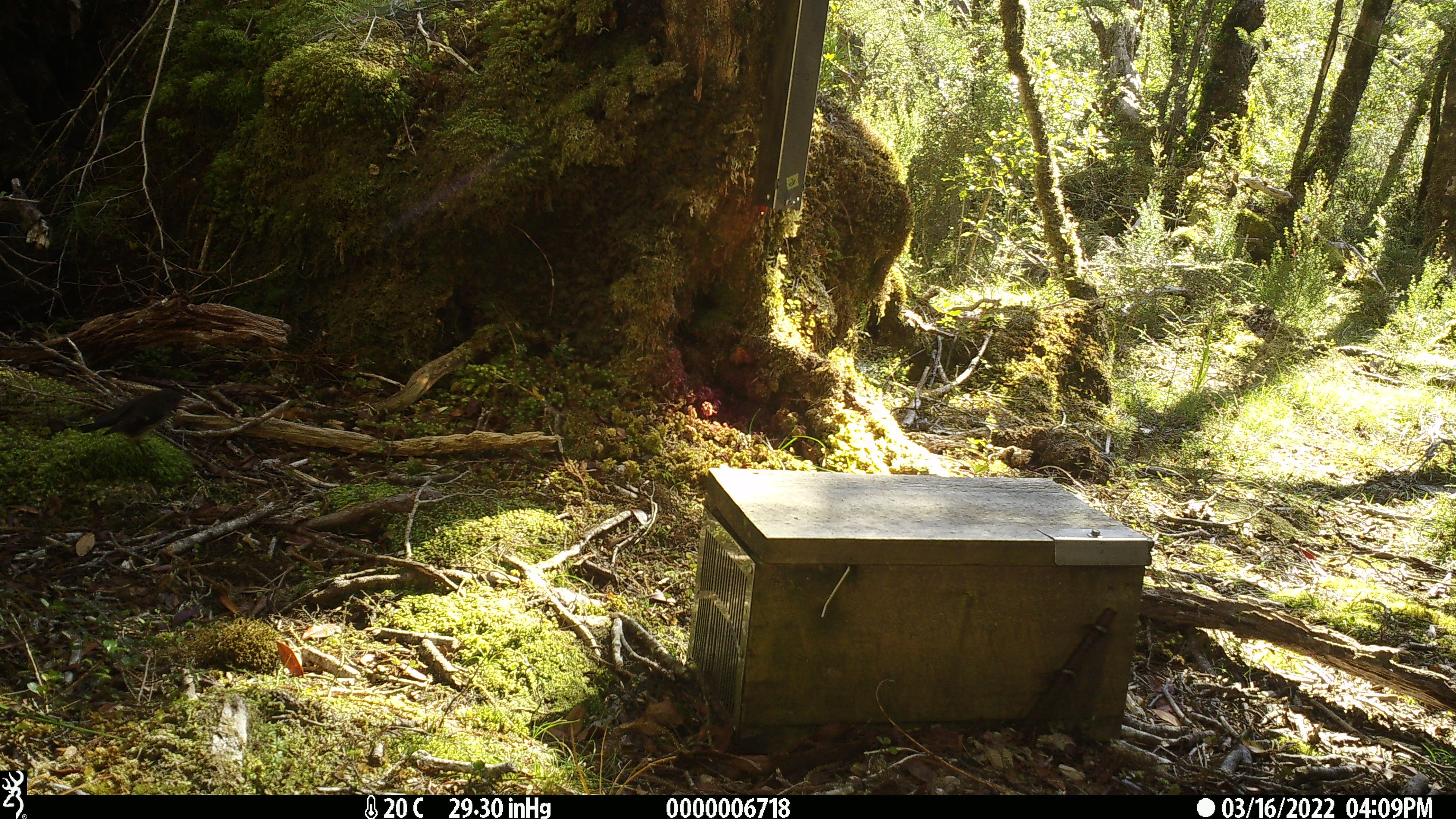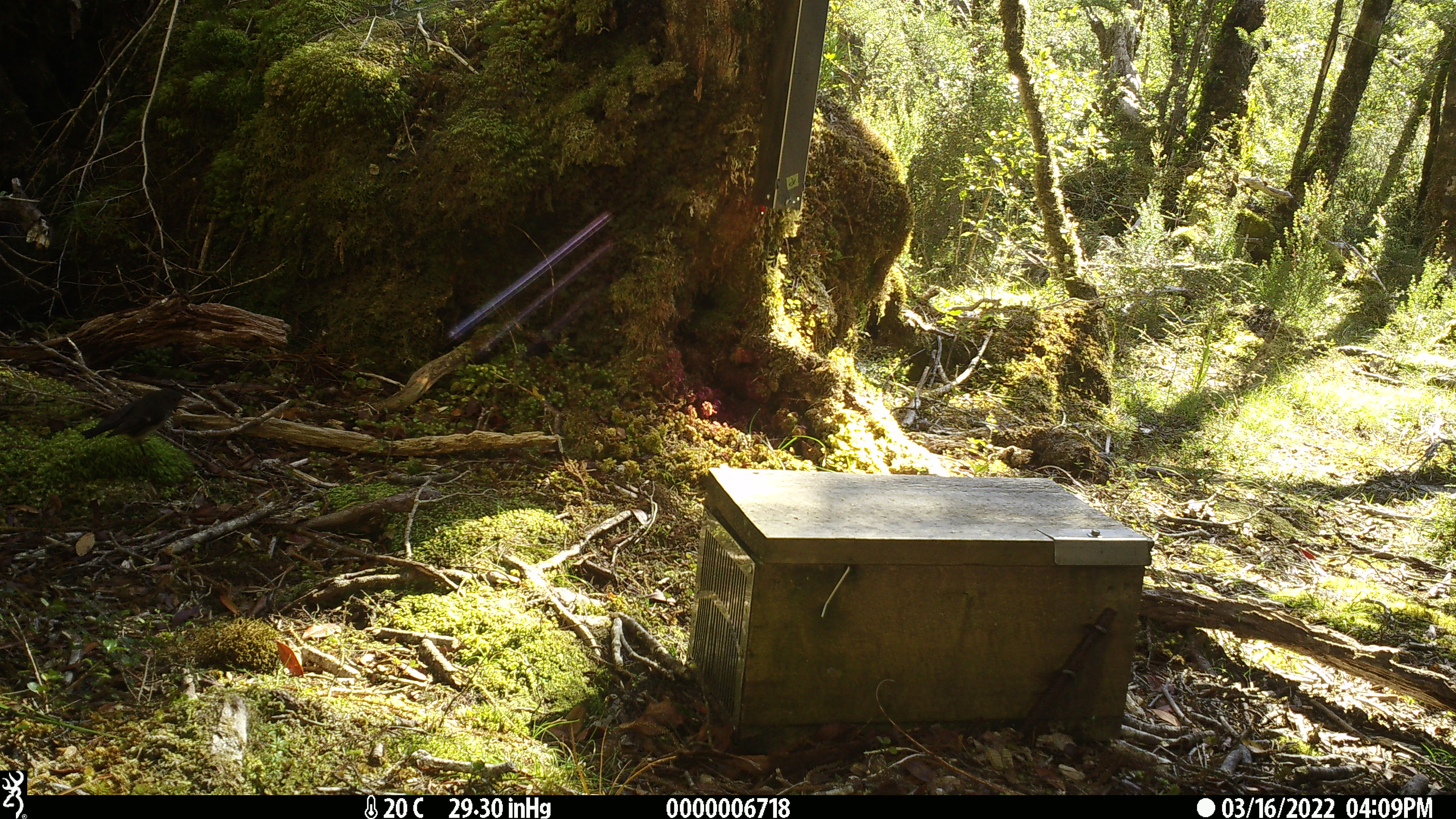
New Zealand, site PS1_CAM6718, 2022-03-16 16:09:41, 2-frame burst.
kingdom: Animalia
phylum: Chordata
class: Aves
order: Passeriformes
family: Petroicidae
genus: Petroica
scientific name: Petroica macrocephala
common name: tomtit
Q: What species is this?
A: Tomtit (Petroica macrocephala).